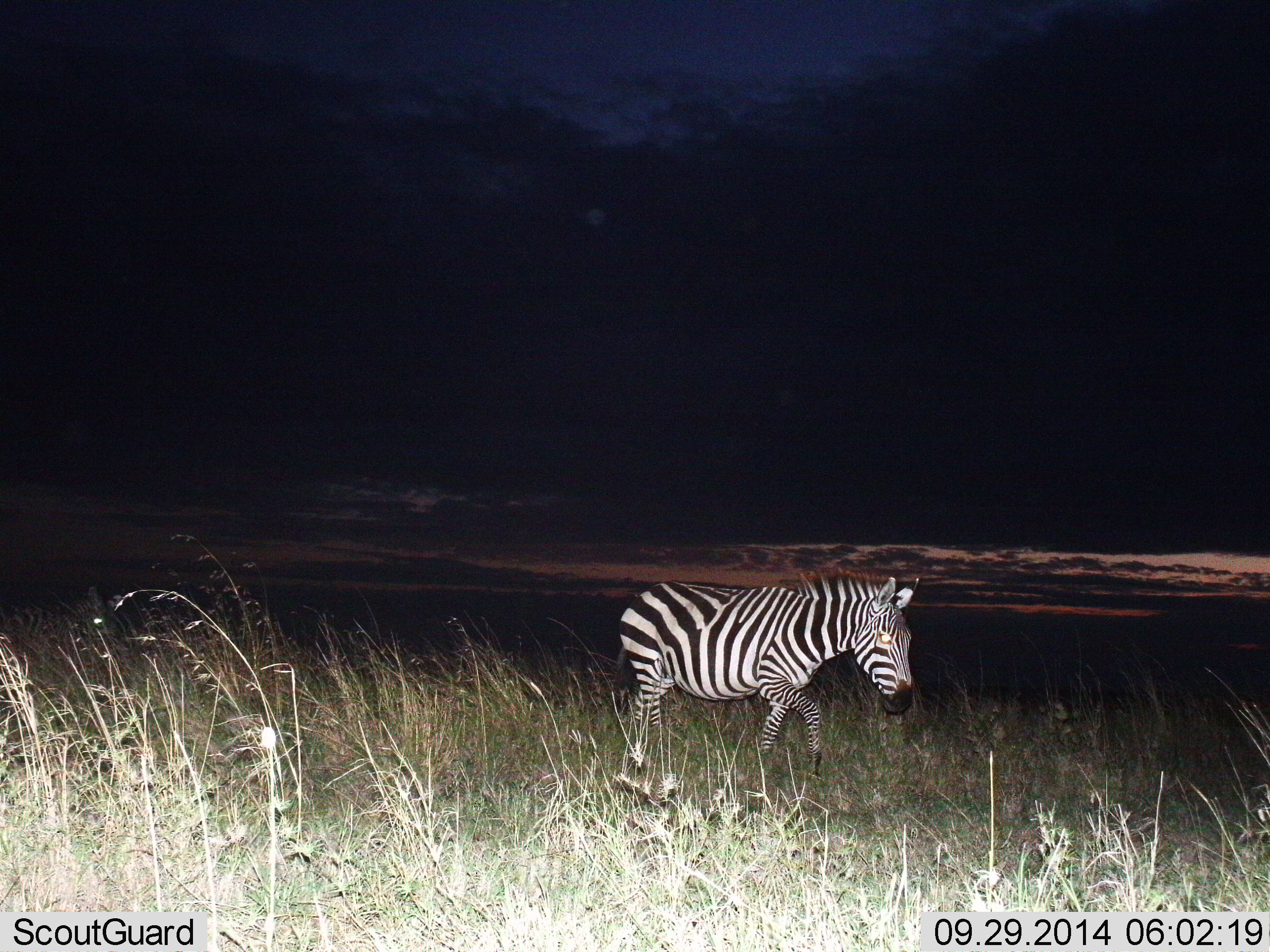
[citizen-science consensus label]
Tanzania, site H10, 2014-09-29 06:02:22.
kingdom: Animalia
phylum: Chordata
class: Mammalia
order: Perissodactyla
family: Equidae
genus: Equus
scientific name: Equus quagga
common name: plains zebra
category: zebra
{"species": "zebra (plains zebra) (Equus quagga)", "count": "1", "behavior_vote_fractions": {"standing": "10%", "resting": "0%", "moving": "90%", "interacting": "0%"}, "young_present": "0%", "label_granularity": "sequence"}